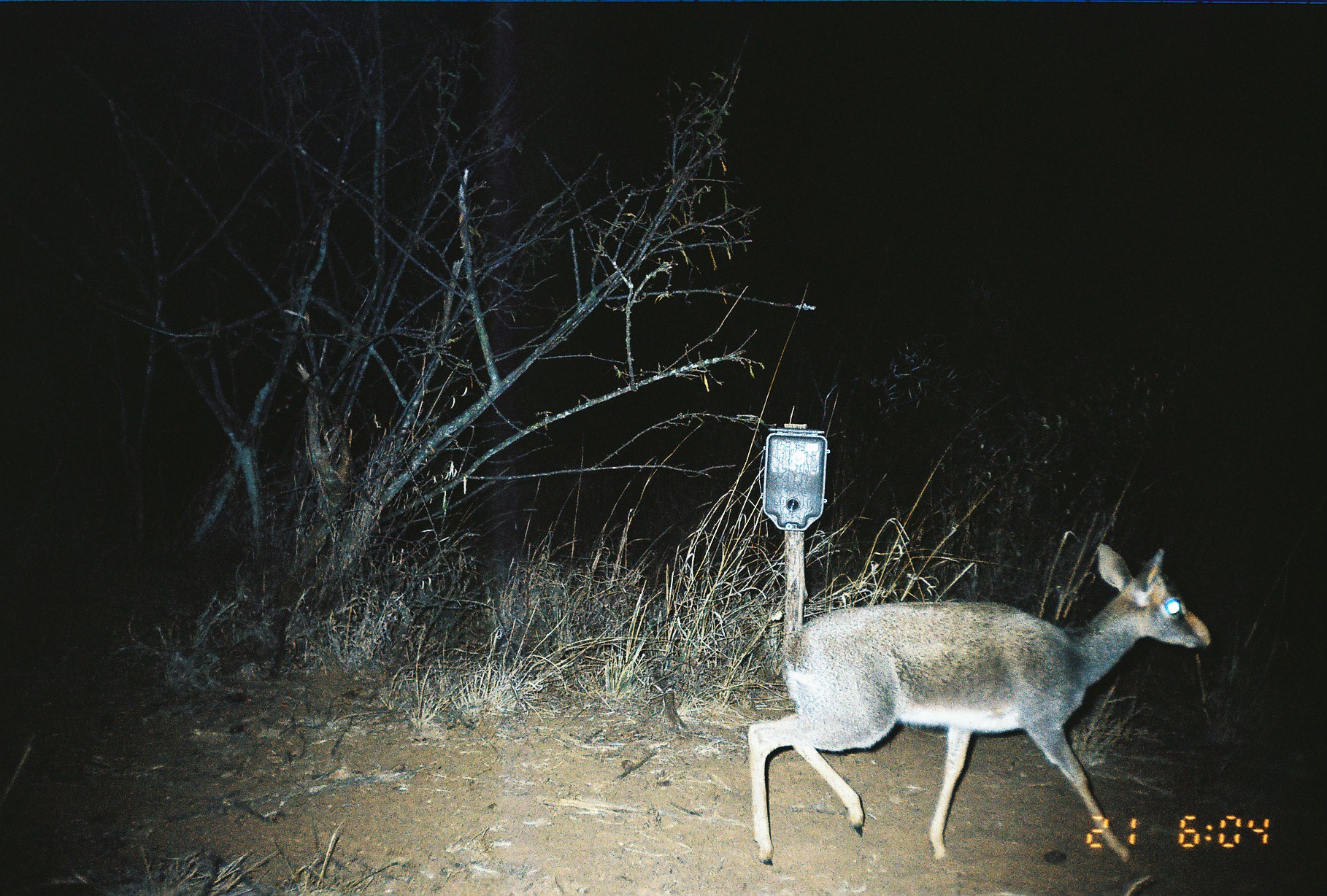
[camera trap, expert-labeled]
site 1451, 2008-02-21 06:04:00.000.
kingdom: Animalia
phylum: Chordata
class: Mammalia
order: Artiodactyla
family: Bovidae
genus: Madoqua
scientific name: Madoqua guentheri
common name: günther's dik-dik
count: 1